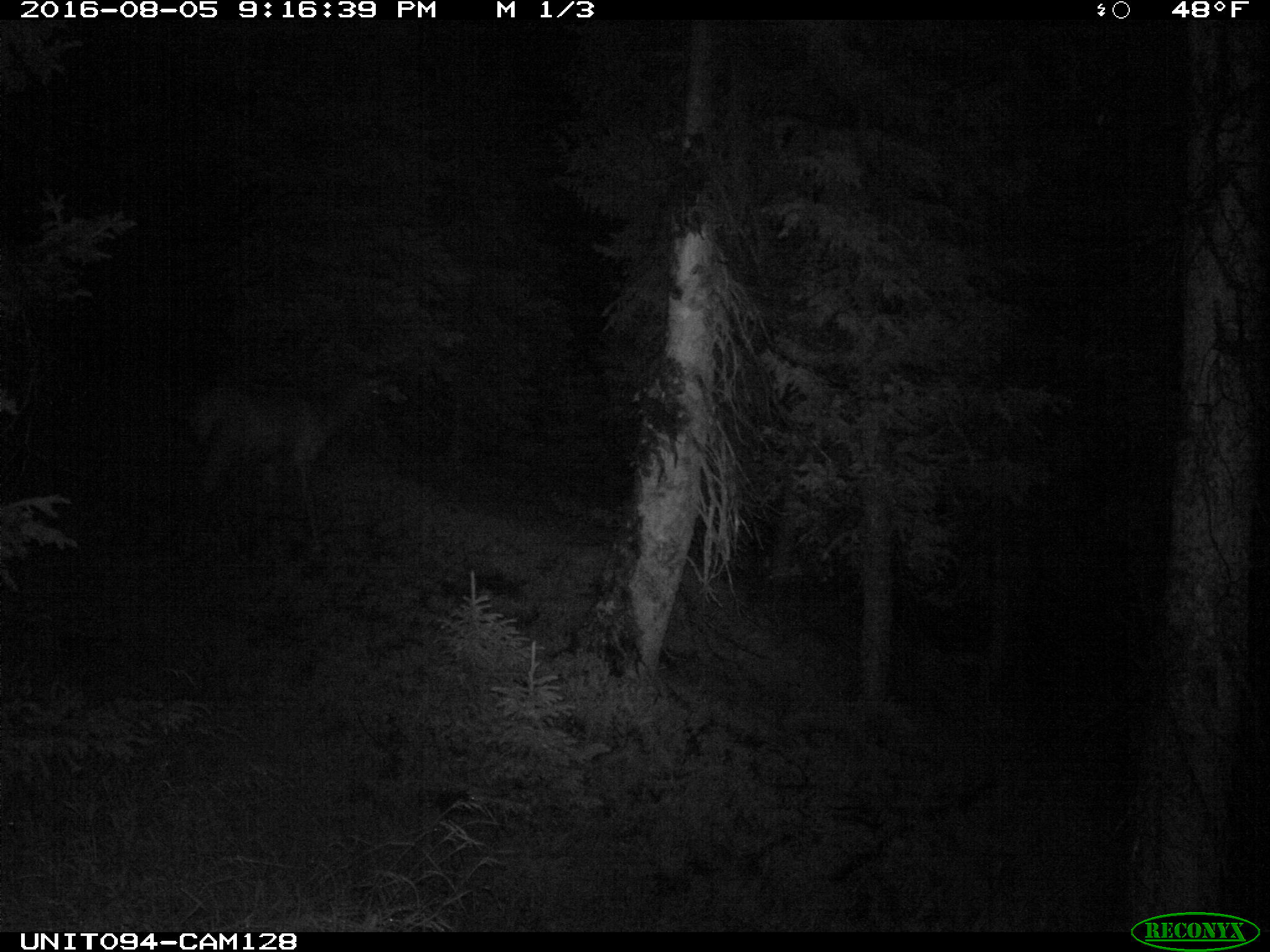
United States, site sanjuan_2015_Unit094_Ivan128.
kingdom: Animalia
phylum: Chordata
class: Mammalia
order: Artiodactyla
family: Cervidae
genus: Cervus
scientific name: Cervus elaphus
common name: red deer